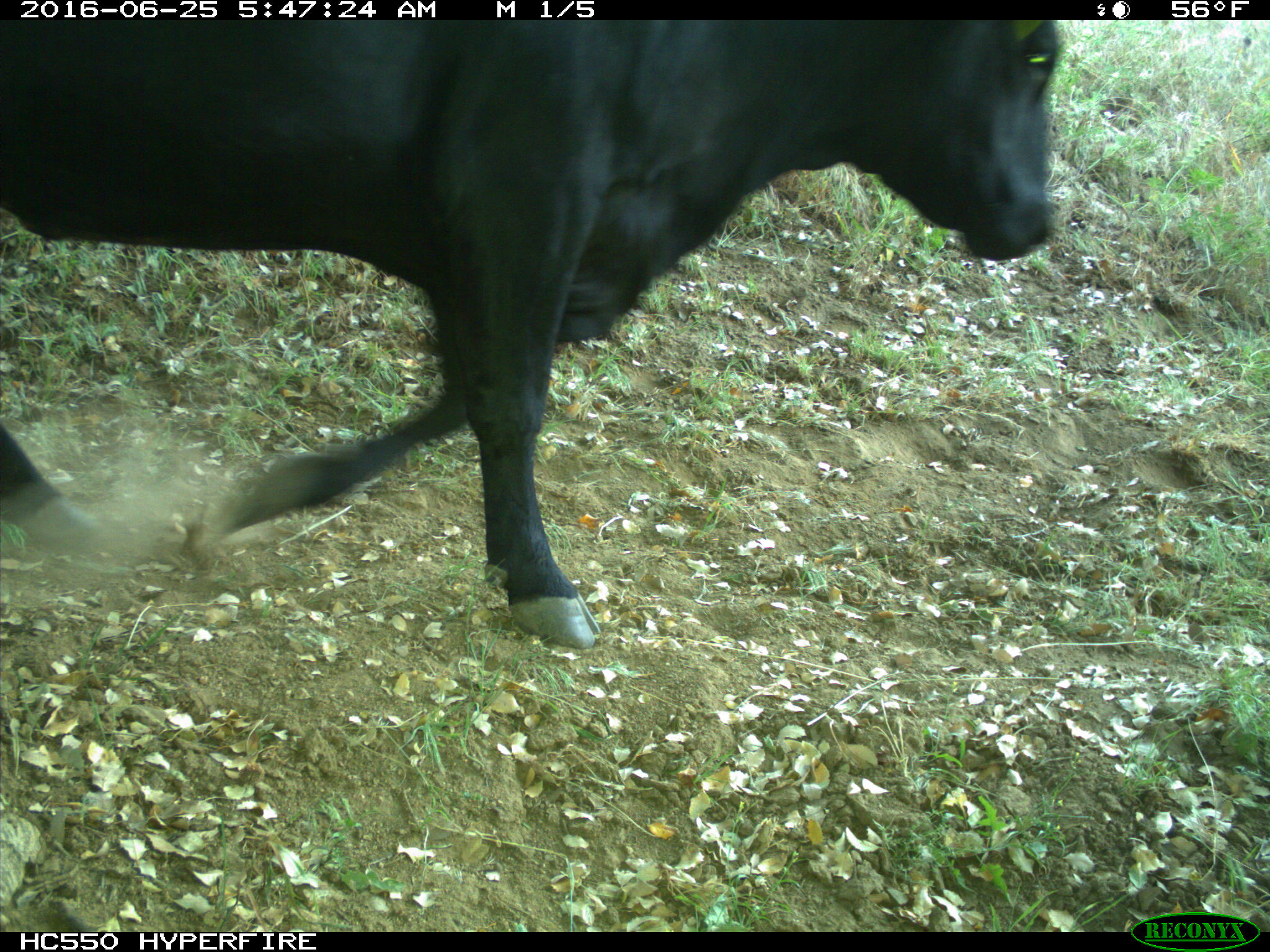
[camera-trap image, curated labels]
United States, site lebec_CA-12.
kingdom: Animalia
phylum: Chordata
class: Mammalia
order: Artiodactyla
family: Bovidae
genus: Bos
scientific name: Bos taurus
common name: domestic cow